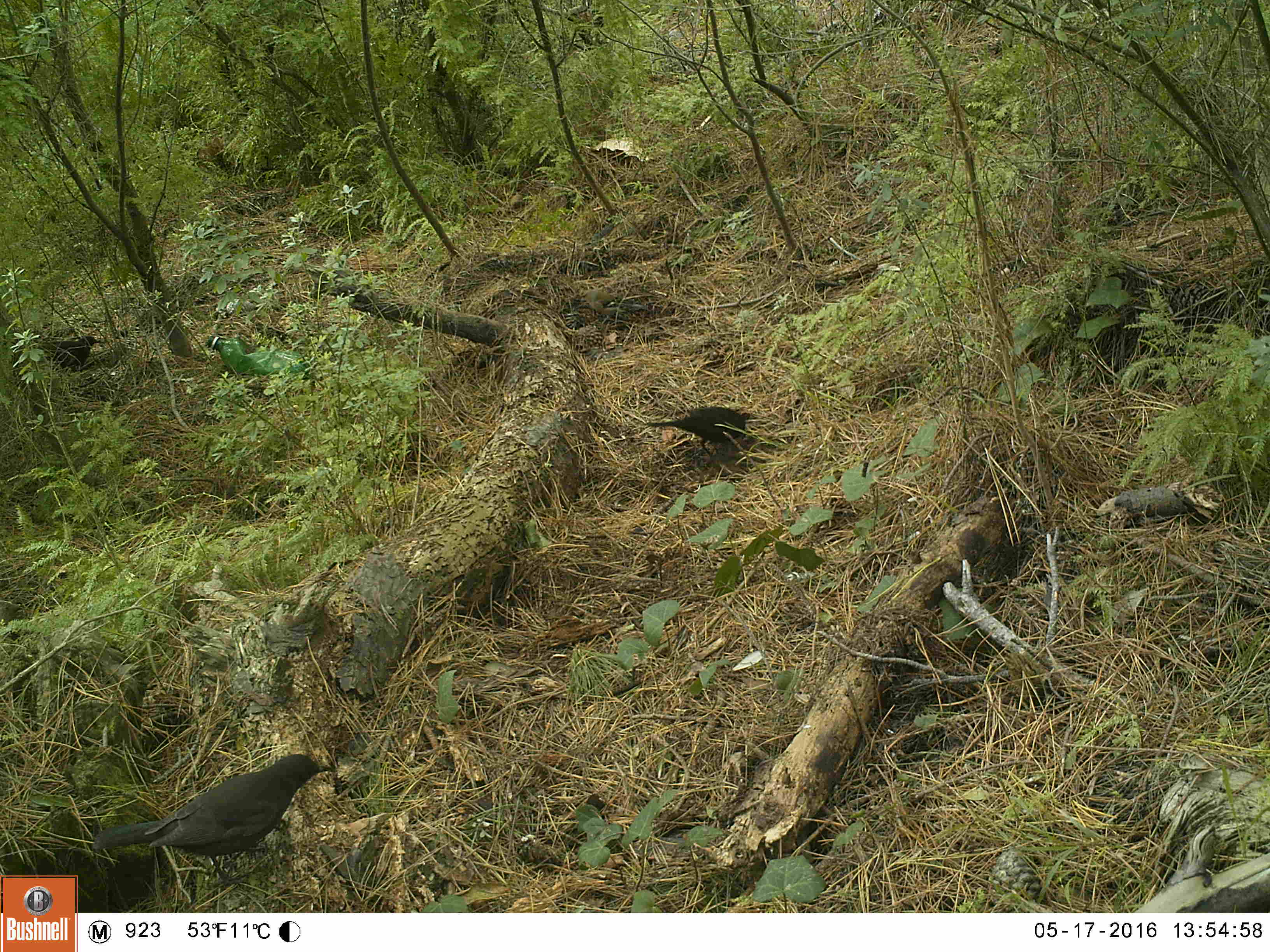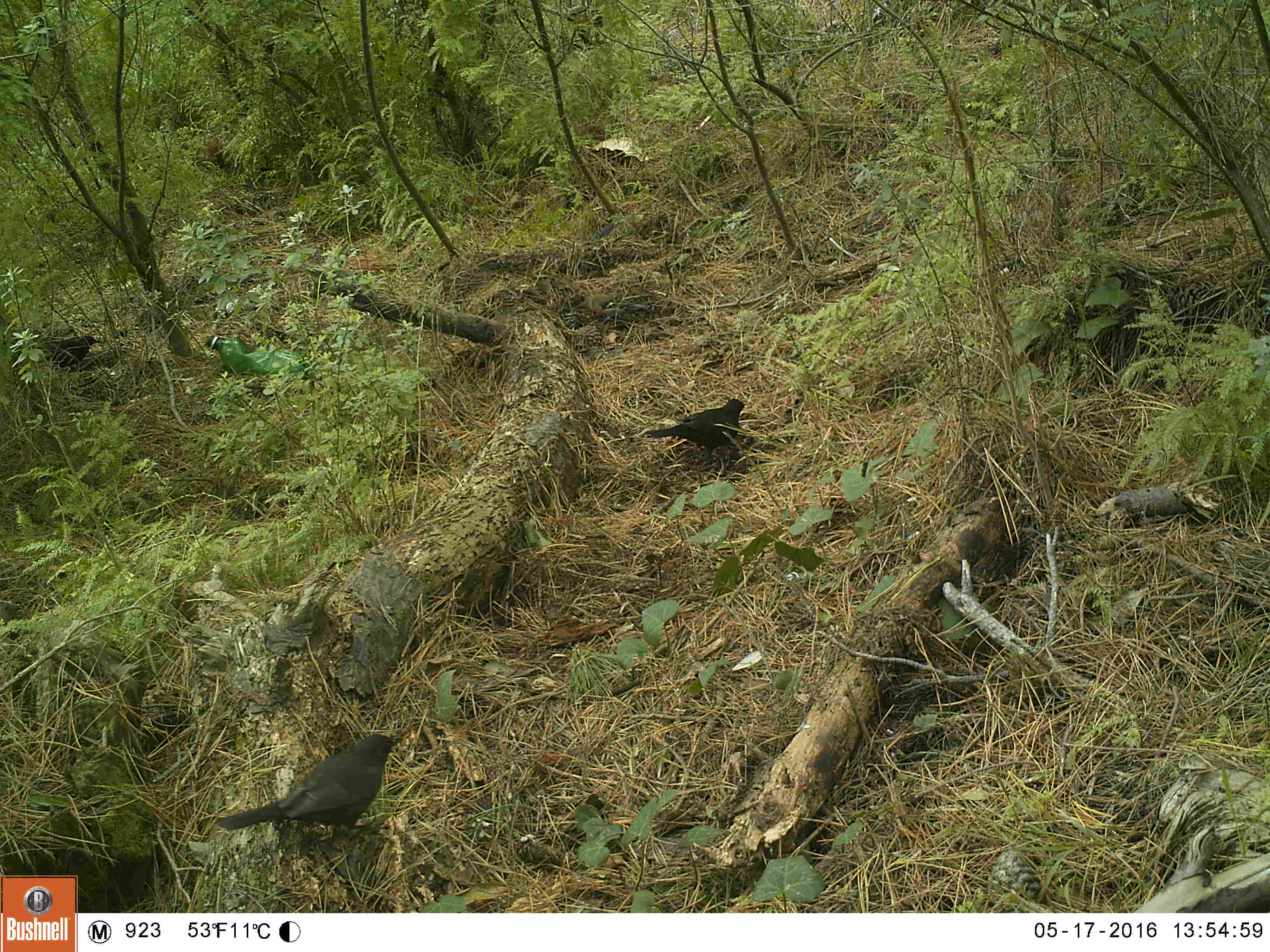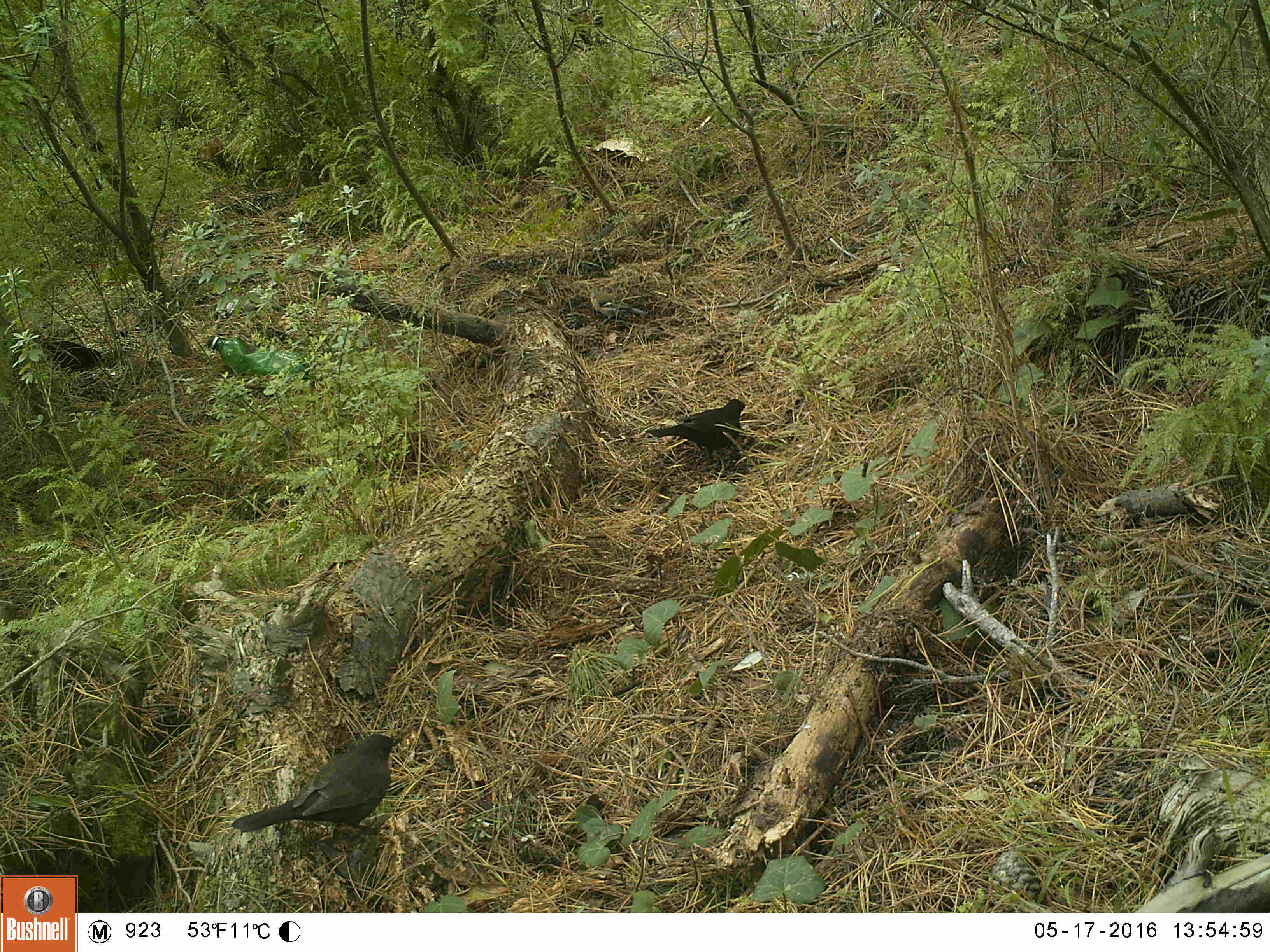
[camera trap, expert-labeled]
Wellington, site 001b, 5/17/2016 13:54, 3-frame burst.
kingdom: Animalia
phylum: Chordata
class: Aves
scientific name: Aves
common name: bird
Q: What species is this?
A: Bird (Aves).